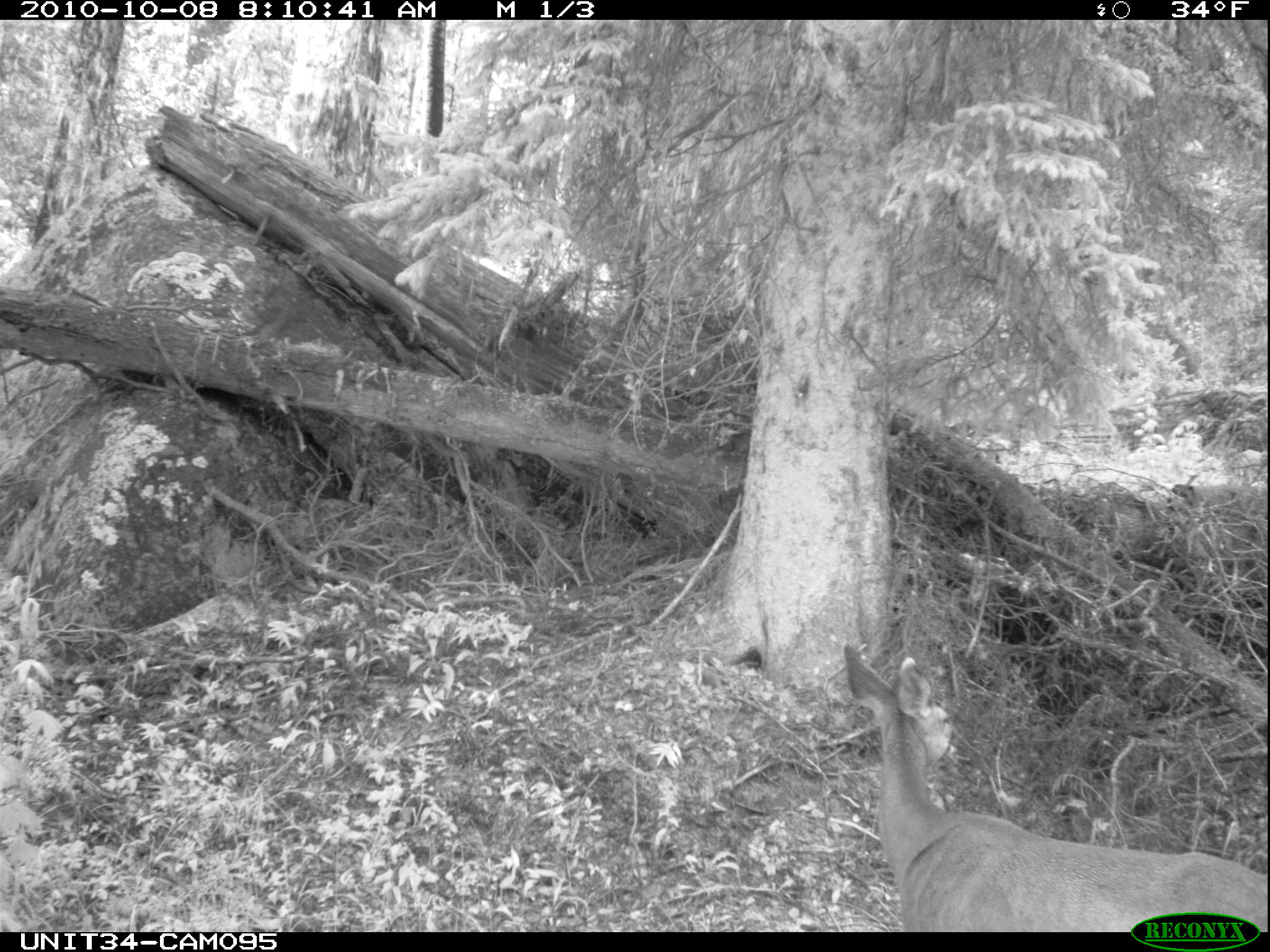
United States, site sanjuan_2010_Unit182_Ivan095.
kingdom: Animalia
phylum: Chordata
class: Mammalia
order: Artiodactyla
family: Cervidae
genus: Odocoileus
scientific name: Odocoileus hemionus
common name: mule deer